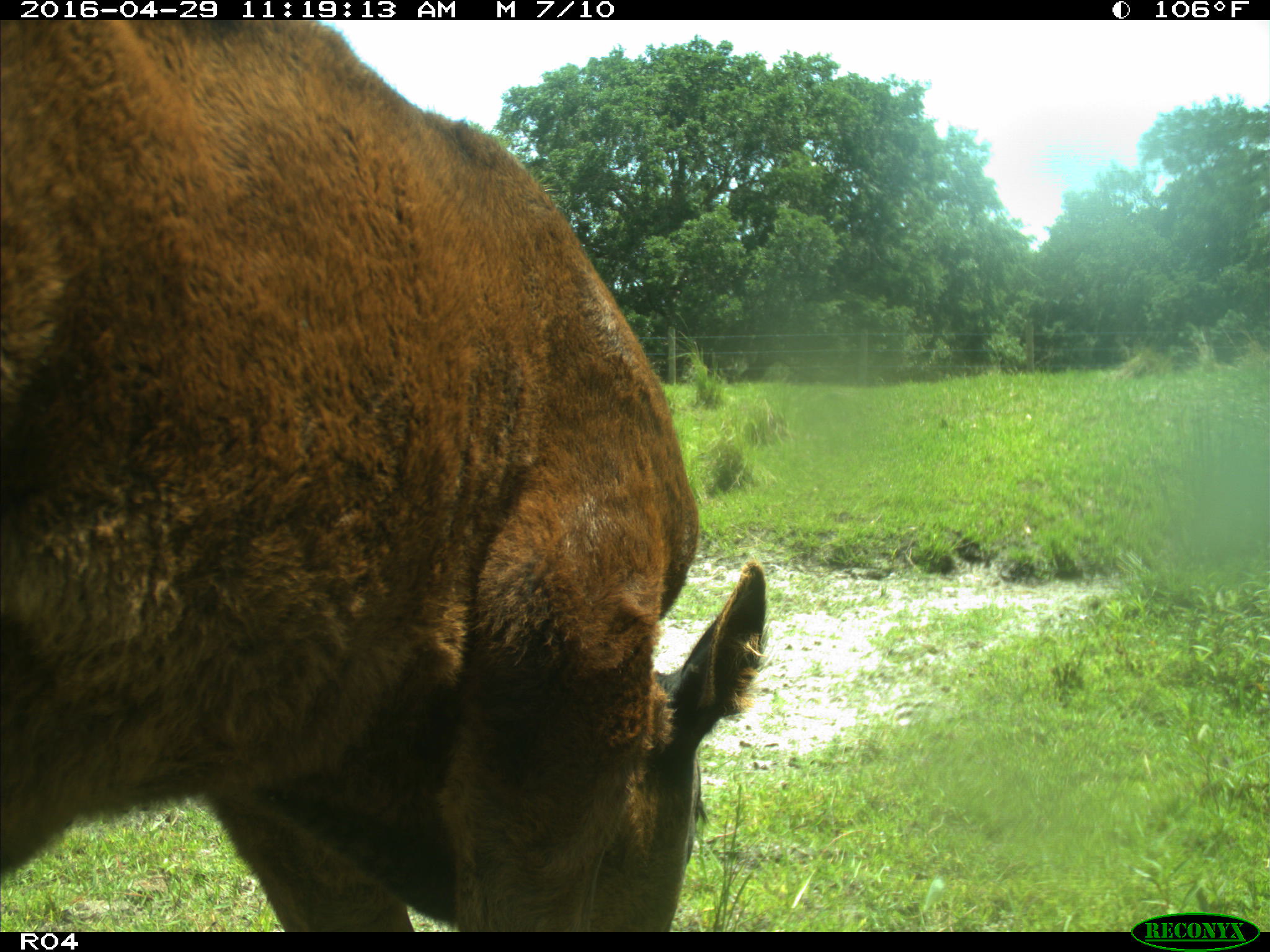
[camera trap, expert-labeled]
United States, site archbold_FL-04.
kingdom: Animalia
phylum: Chordata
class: Mammalia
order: Artiodactyla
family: Bovidae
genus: Bos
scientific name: Bos taurus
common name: domestic cow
Bos taurus (domestic cow).